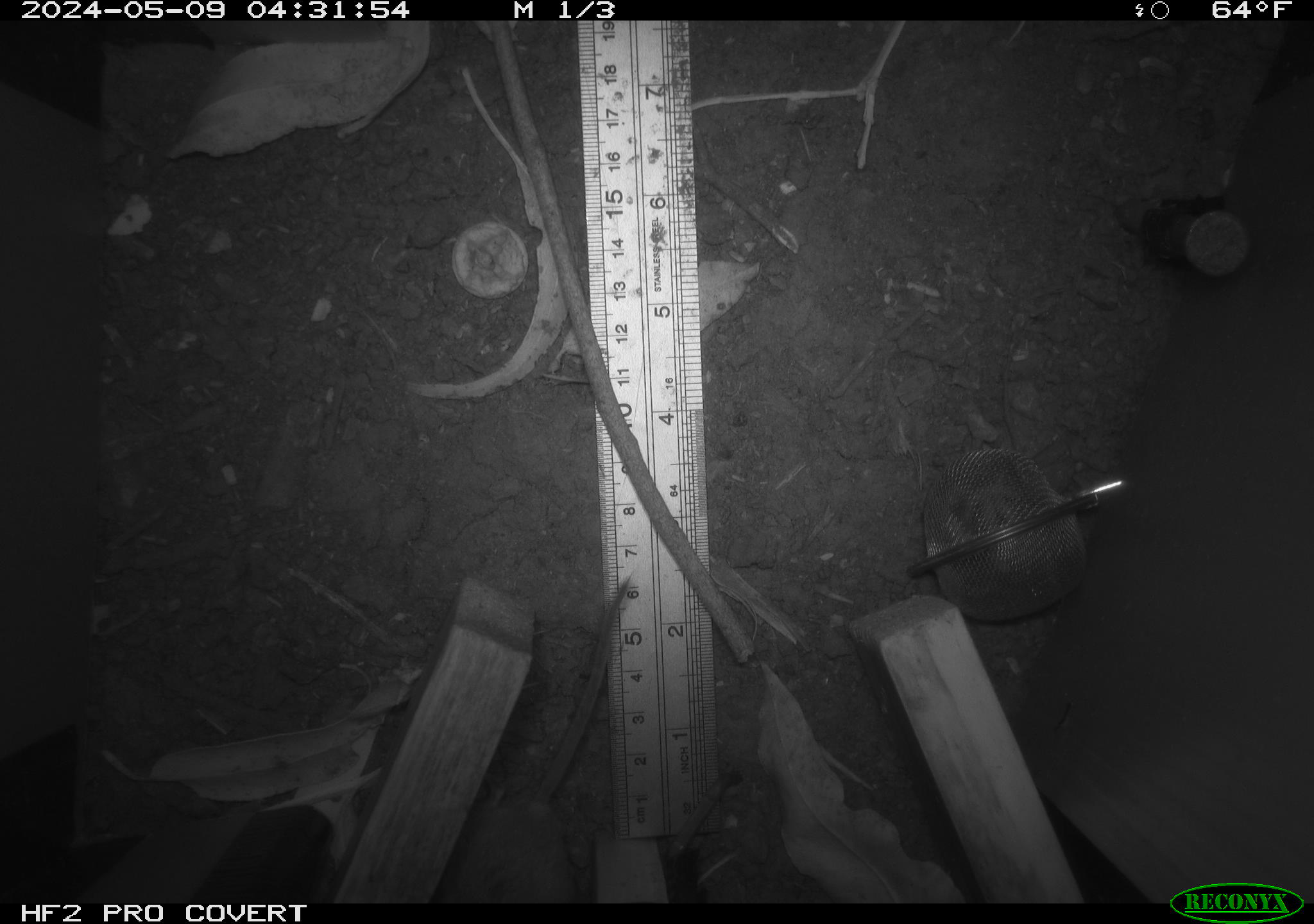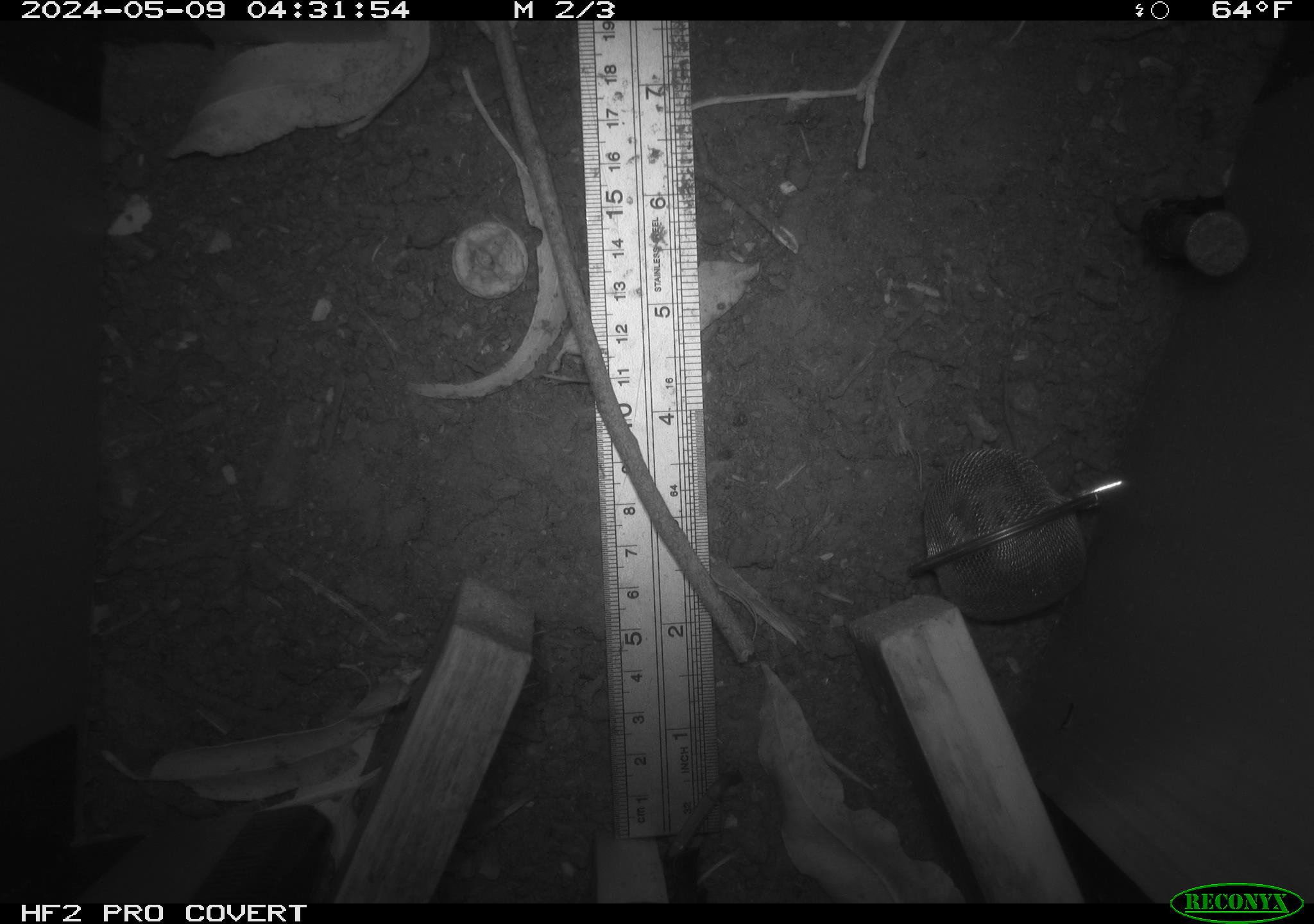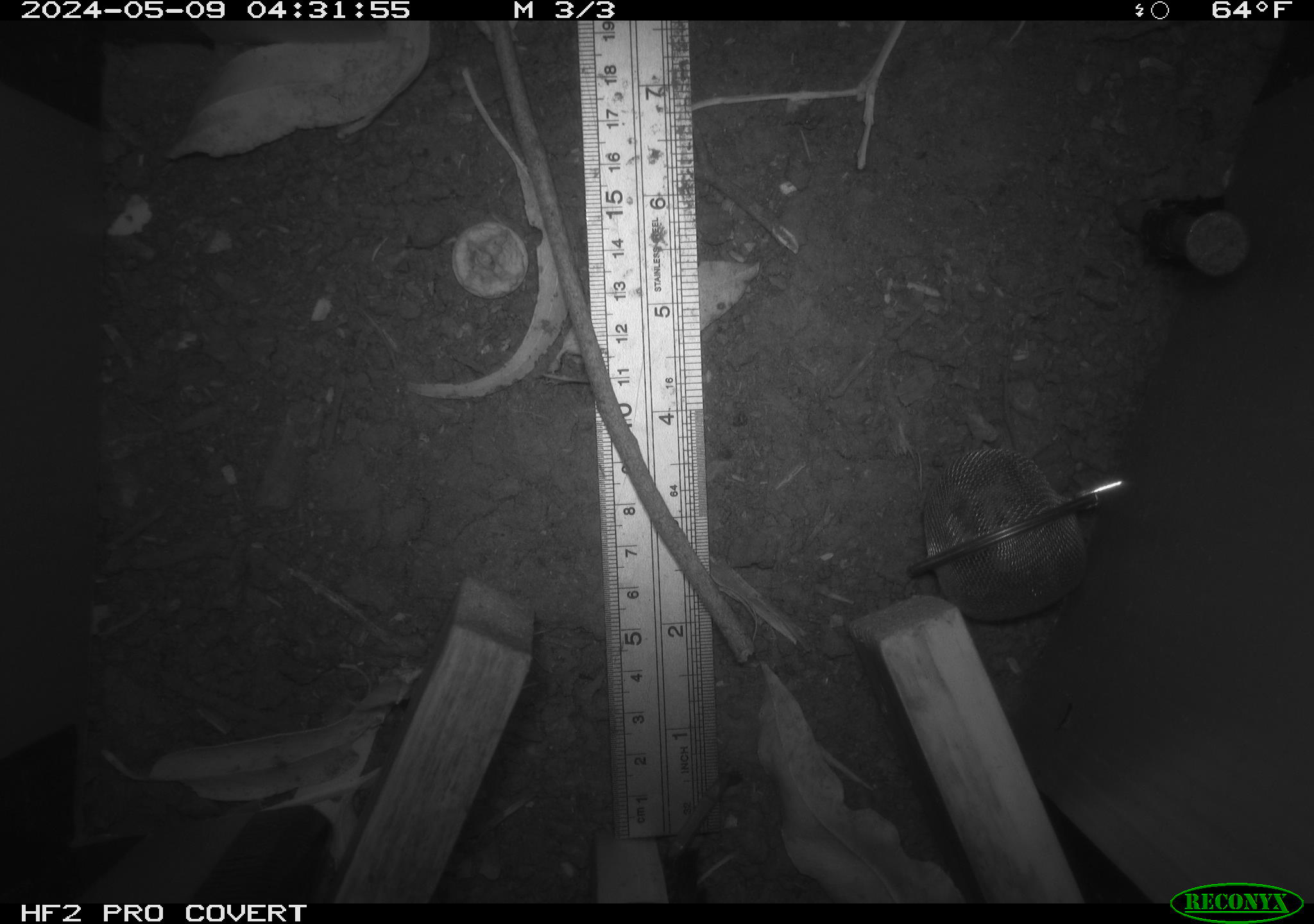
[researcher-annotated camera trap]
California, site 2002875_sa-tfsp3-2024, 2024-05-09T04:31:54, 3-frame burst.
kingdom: Animalia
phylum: Chordata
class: Mammalia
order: Rodentia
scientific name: Rodentia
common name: rodent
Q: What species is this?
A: Rodent (Rodentia).